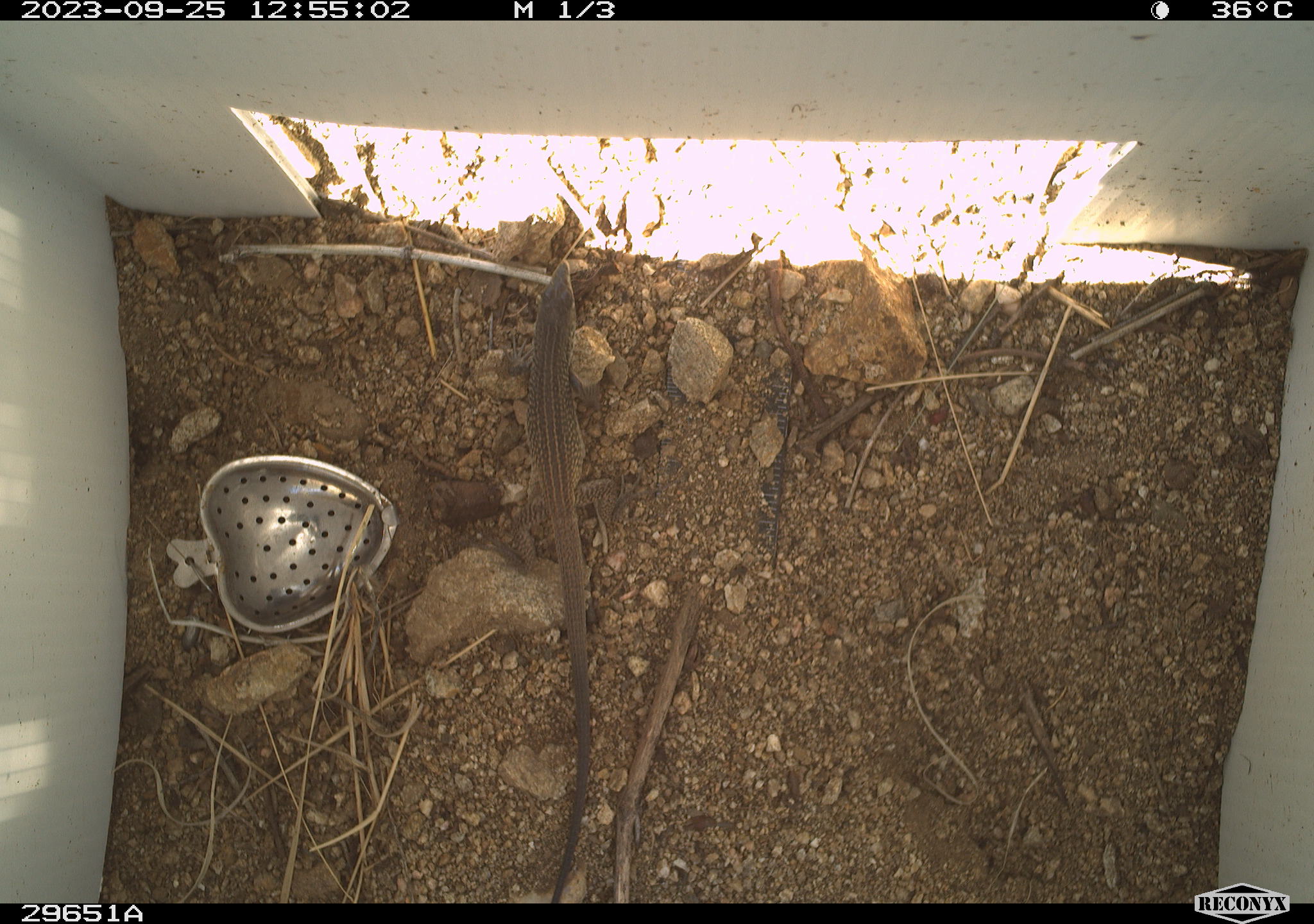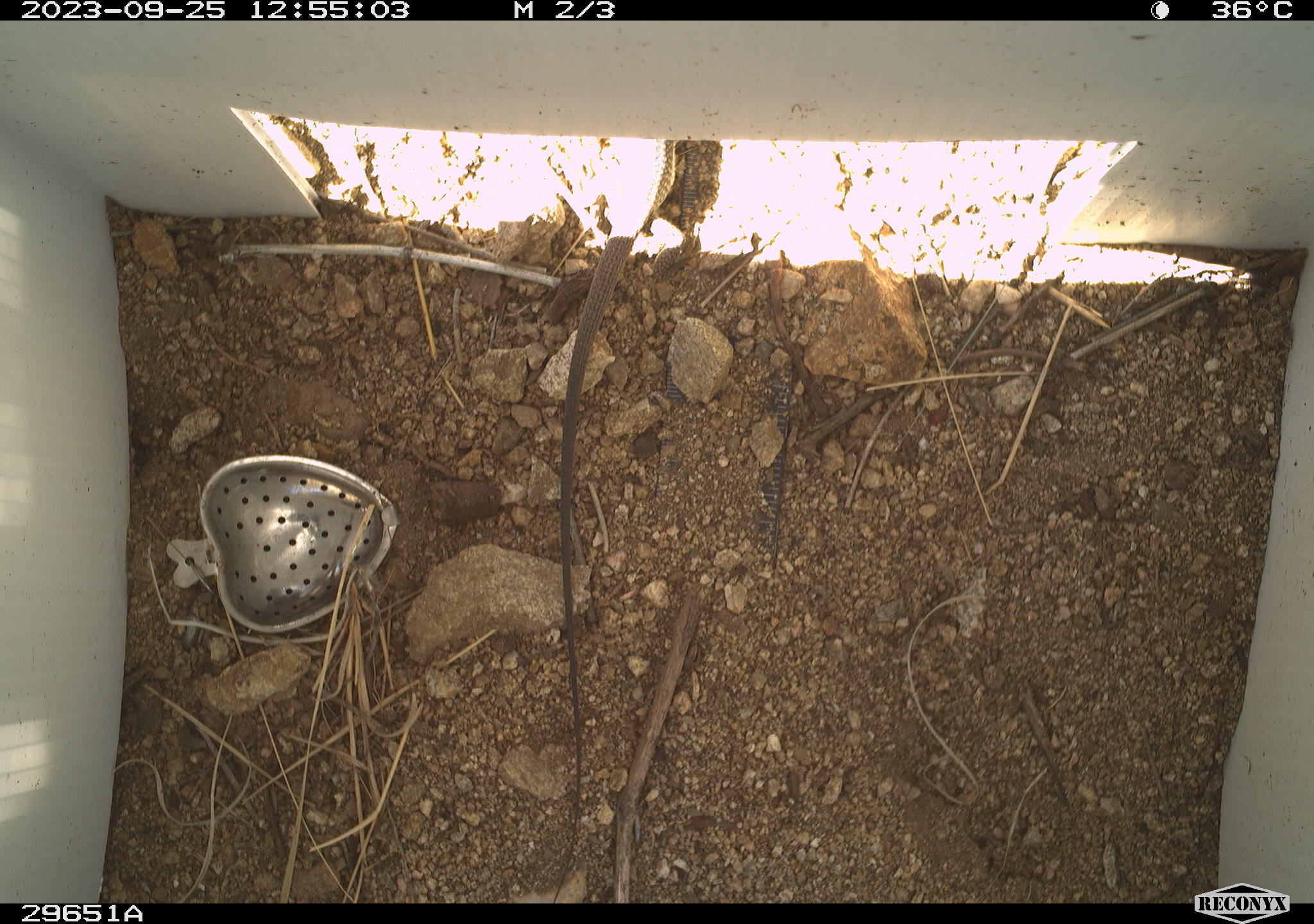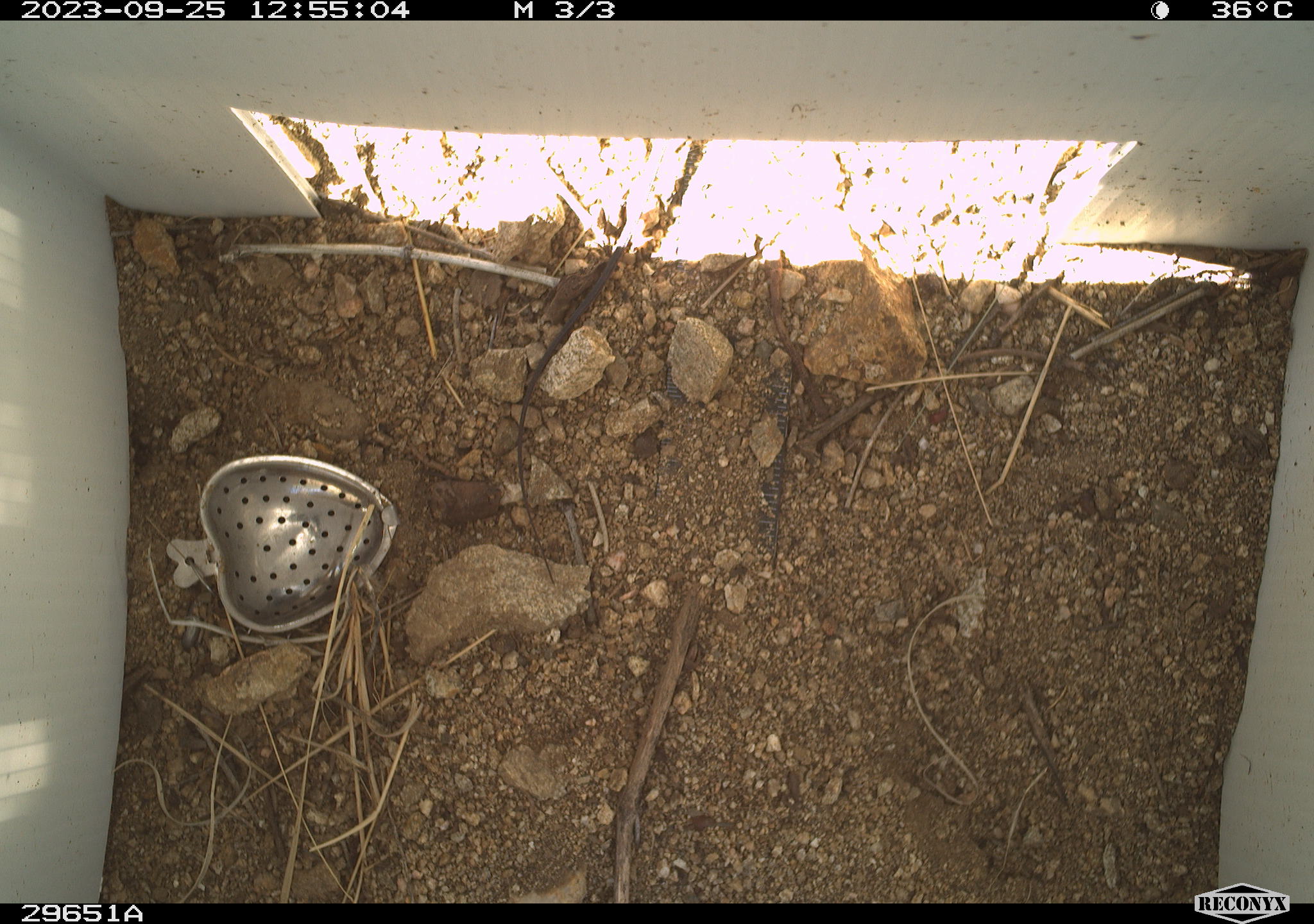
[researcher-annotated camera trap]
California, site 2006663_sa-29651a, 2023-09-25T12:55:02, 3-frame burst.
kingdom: Animalia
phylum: Chordata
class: Reptilia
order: Squamata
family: Teiidae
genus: Aspidoscelis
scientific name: Aspidoscelis tigris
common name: western whiptail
Western whiptail (Aspidoscelis tigris).